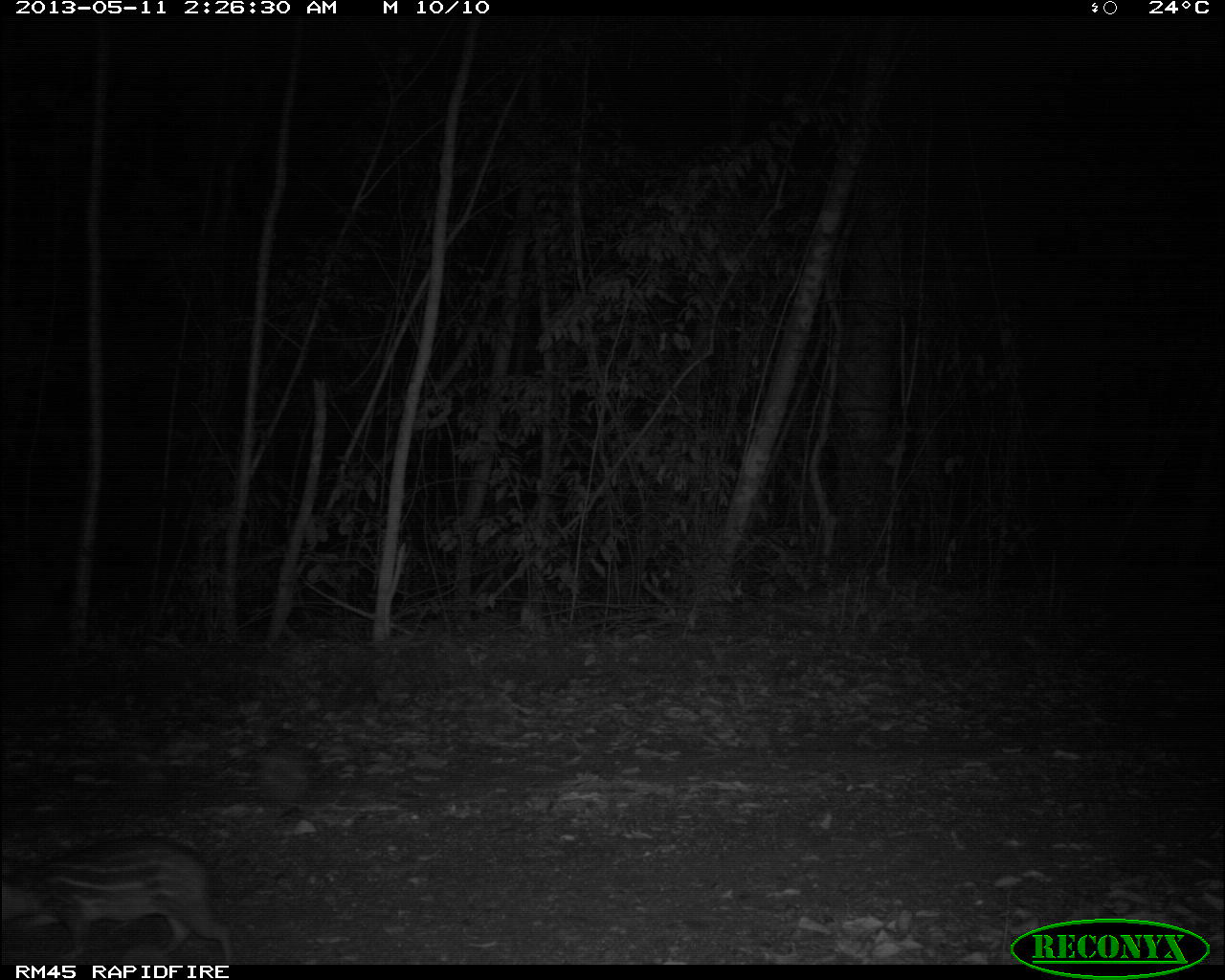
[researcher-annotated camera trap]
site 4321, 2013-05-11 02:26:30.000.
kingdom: Animalia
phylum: Chordata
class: Mammalia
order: Rodentia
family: Cuniculidae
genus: Cuniculus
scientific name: Cuniculus paca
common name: lowland paca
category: agouti paca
Agouti paca (lowland paca) (Cuniculus paca), count 1.